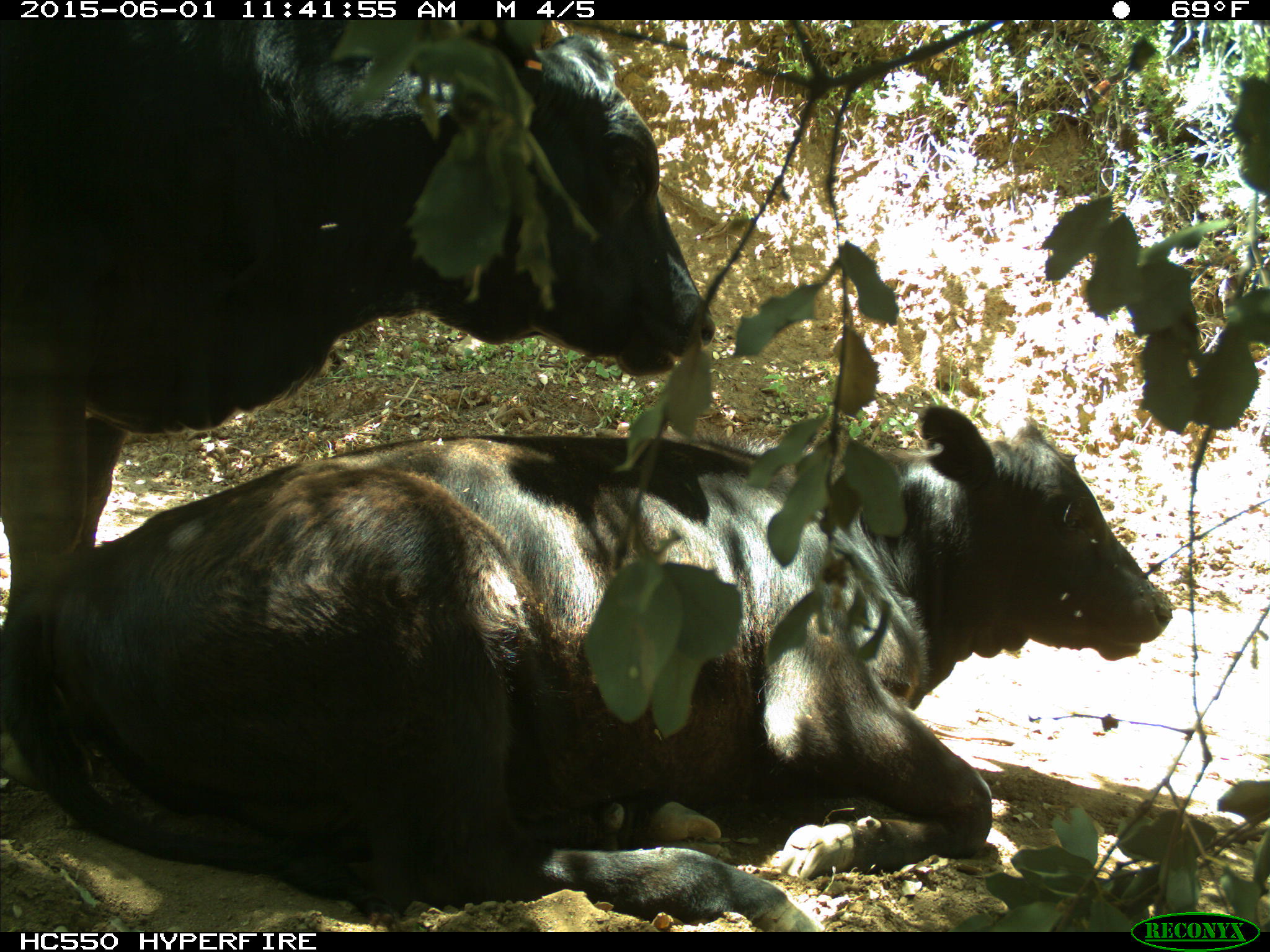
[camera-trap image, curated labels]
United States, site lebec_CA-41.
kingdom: Animalia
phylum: Chordata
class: Mammalia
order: Artiodactyla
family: Bovidae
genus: Bos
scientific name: Bos taurus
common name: domestic cow